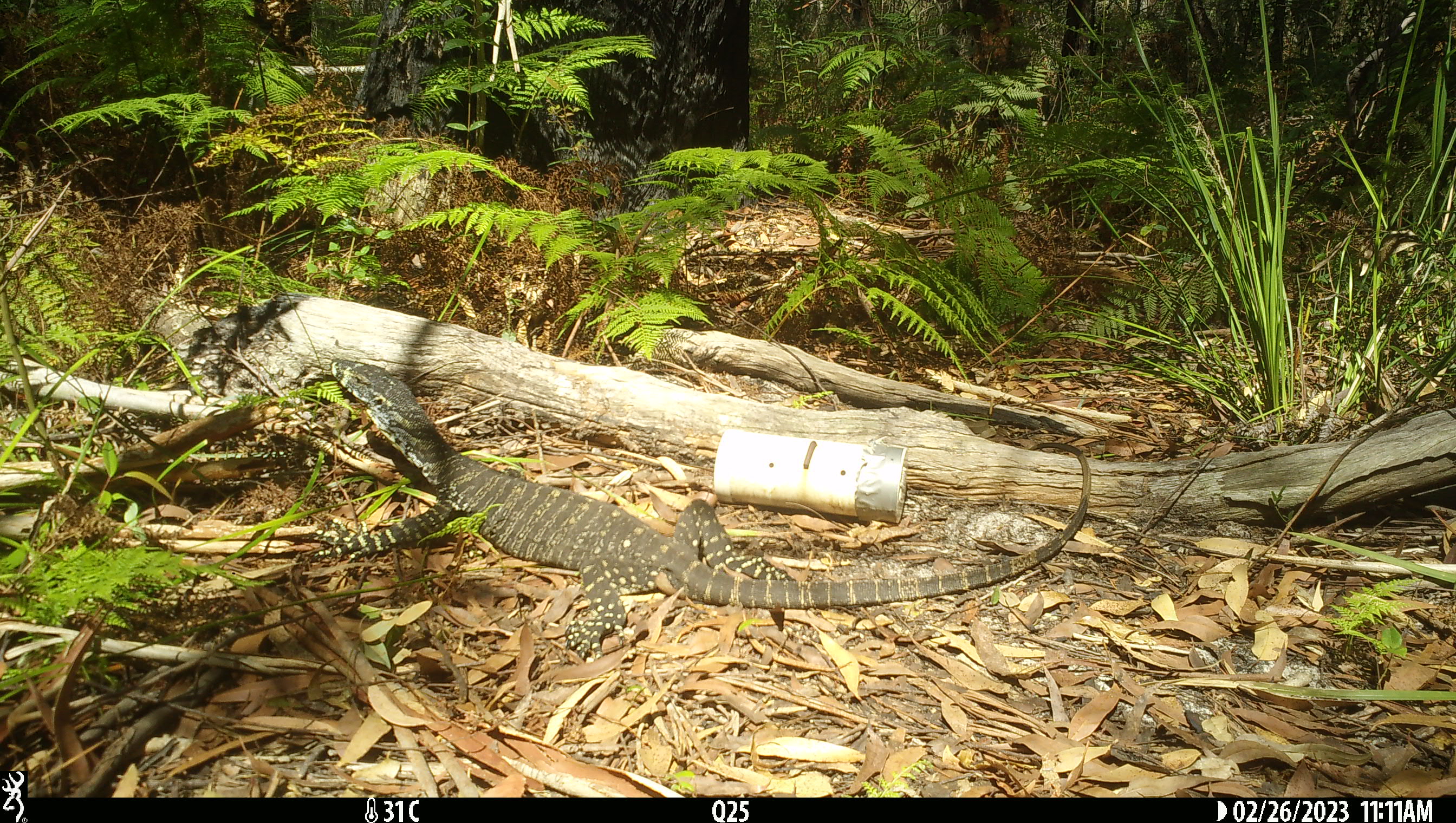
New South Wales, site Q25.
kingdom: Animalia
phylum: Chordata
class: Reptilia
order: Squamata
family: Varanidae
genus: Varanus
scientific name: Varanus varius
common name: lace monitor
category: goanna